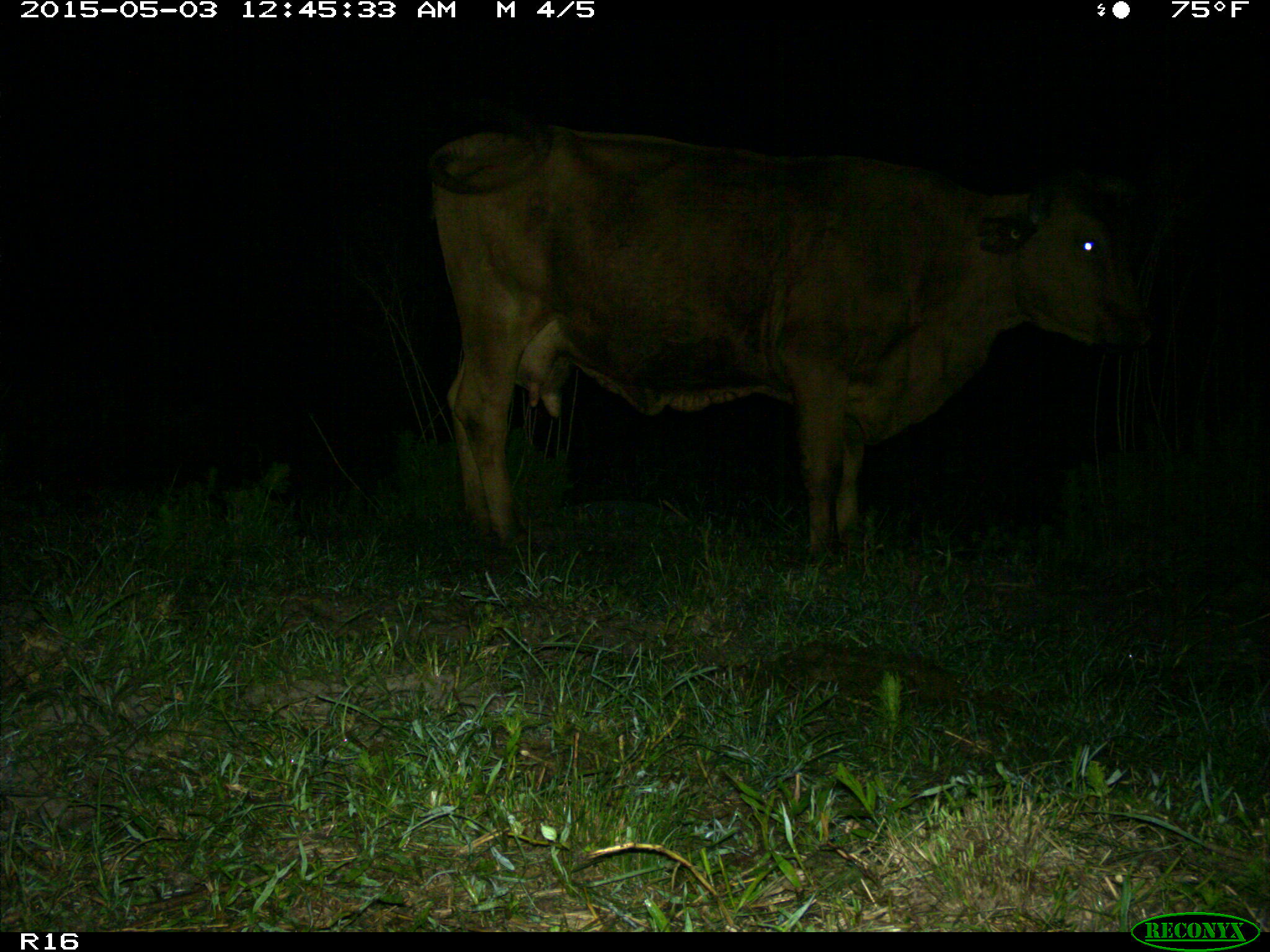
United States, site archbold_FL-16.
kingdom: Animalia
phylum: Chordata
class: Mammalia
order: Artiodactyla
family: Bovidae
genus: Bos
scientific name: Bos taurus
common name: domestic cow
Bos taurus (domestic cow).